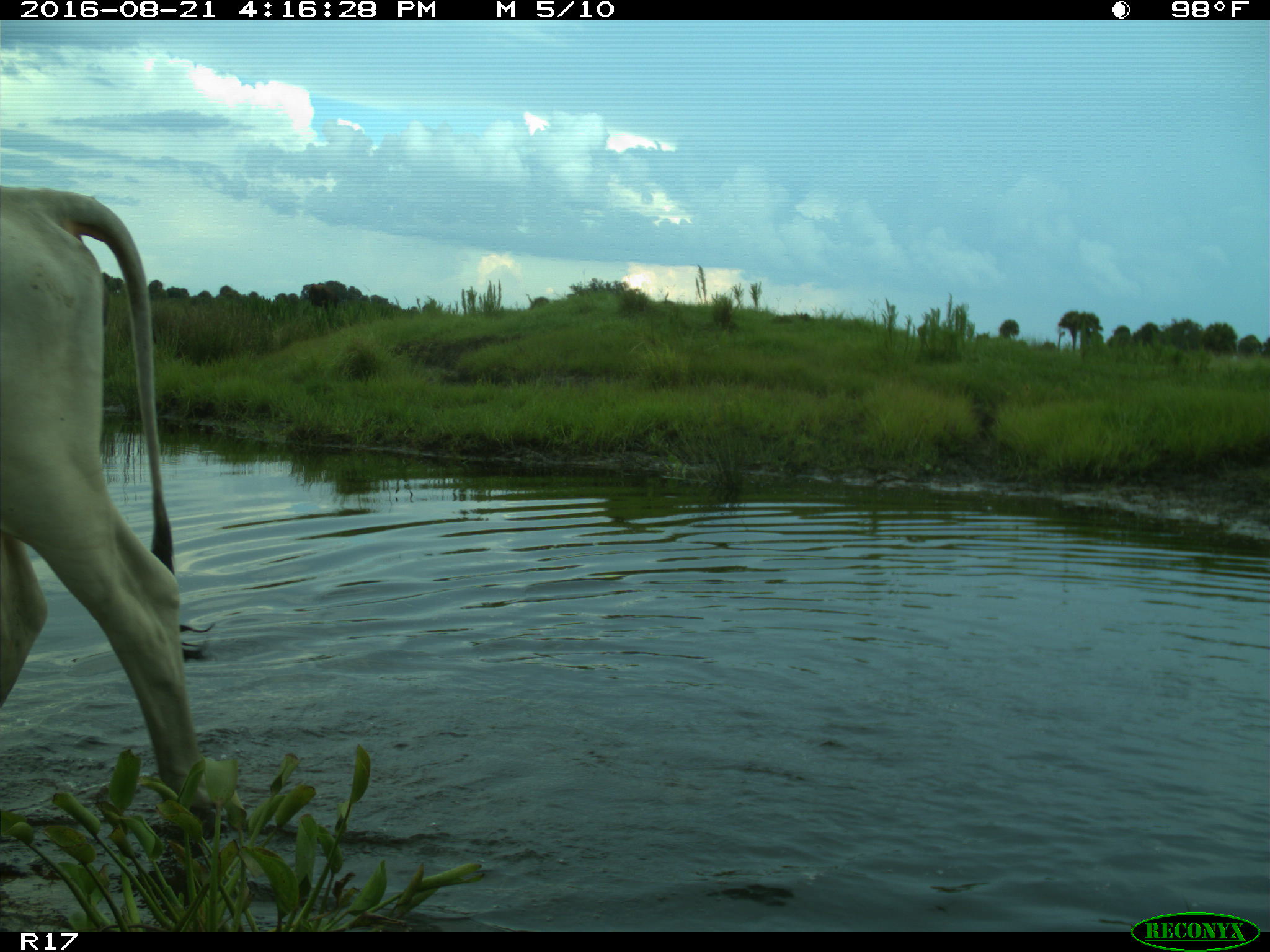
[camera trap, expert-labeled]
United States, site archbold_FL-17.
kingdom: Animalia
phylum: Chordata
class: Mammalia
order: Artiodactyla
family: Bovidae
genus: Bos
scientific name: Bos taurus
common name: domestic cow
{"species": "Bos taurus (domestic cow)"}